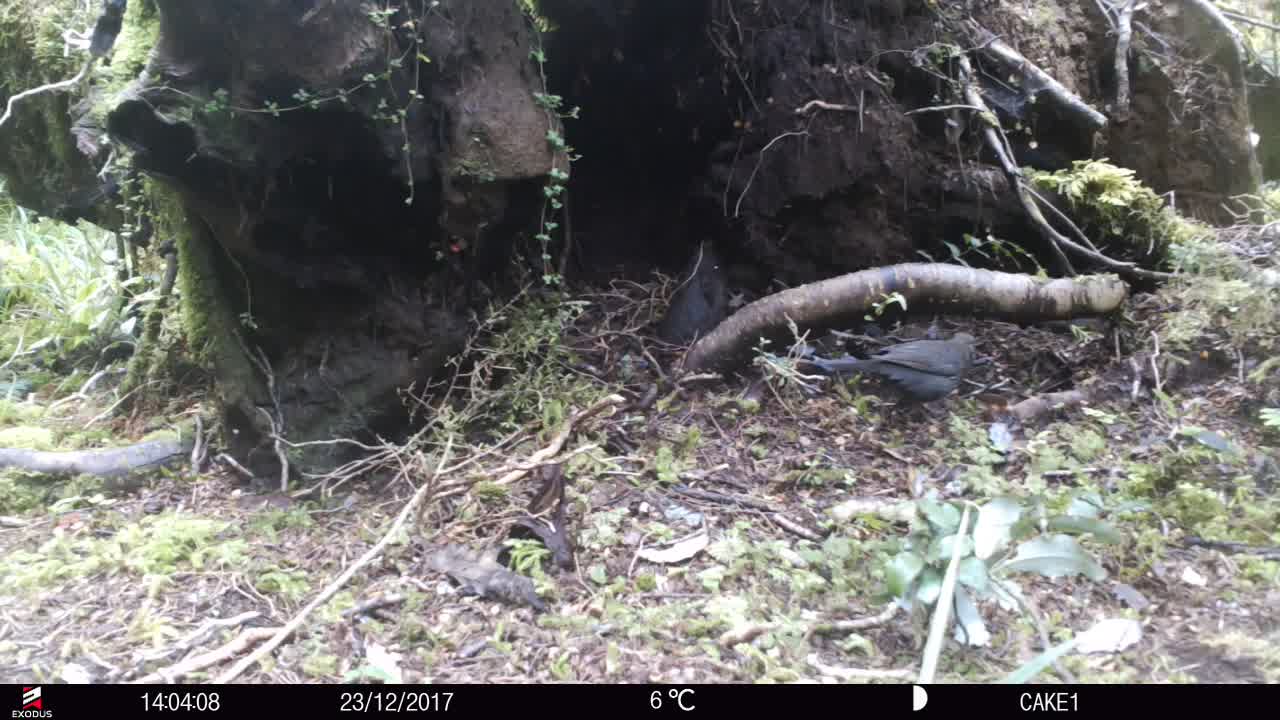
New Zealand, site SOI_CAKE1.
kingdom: Animalia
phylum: Chordata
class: Aves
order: Passeriformes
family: Turdidae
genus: Turdus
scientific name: Turdus merula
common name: eurasian blackbird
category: blackbird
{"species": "blackbird (eurasian blackbird) (Turdus merula)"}